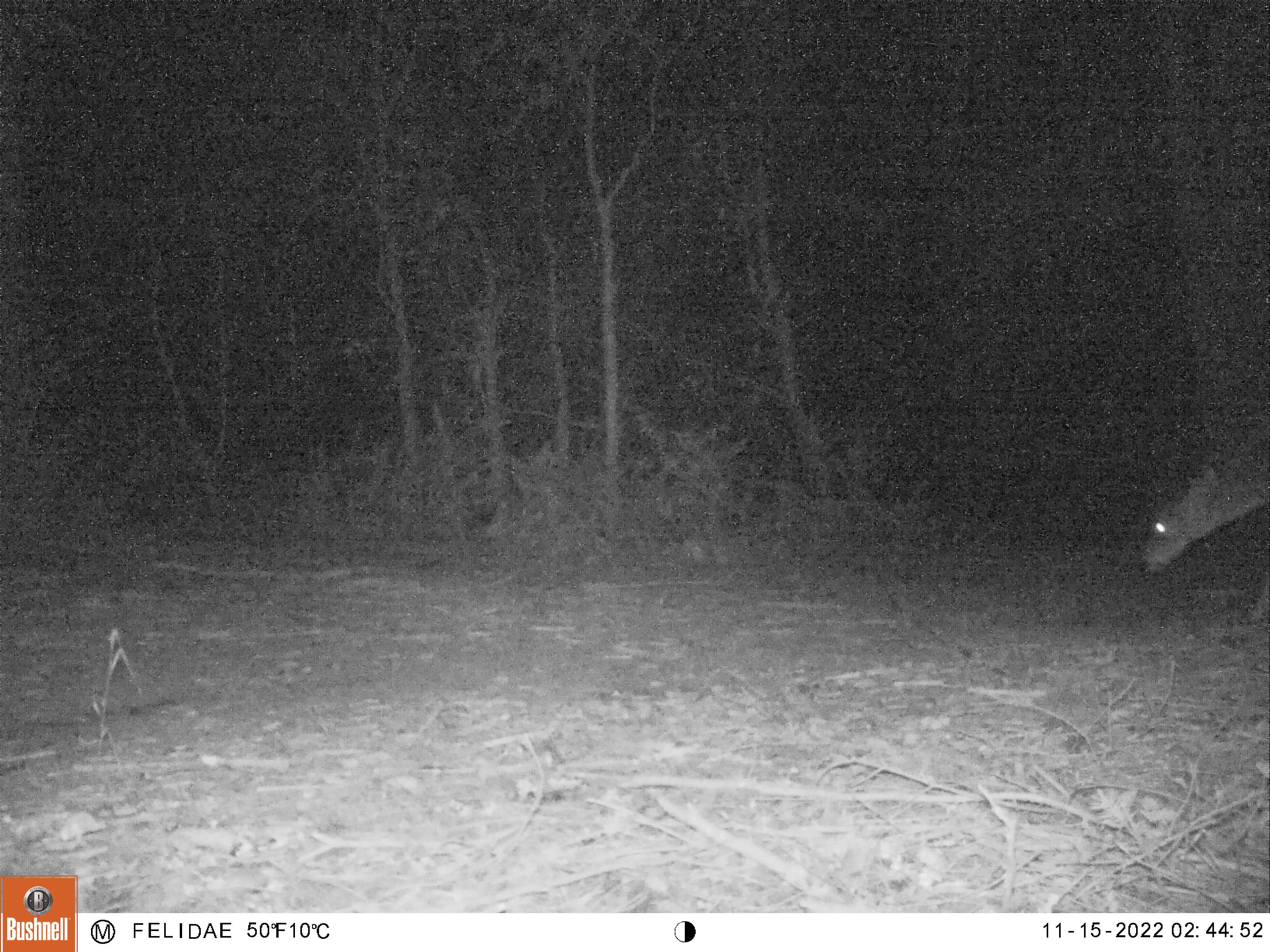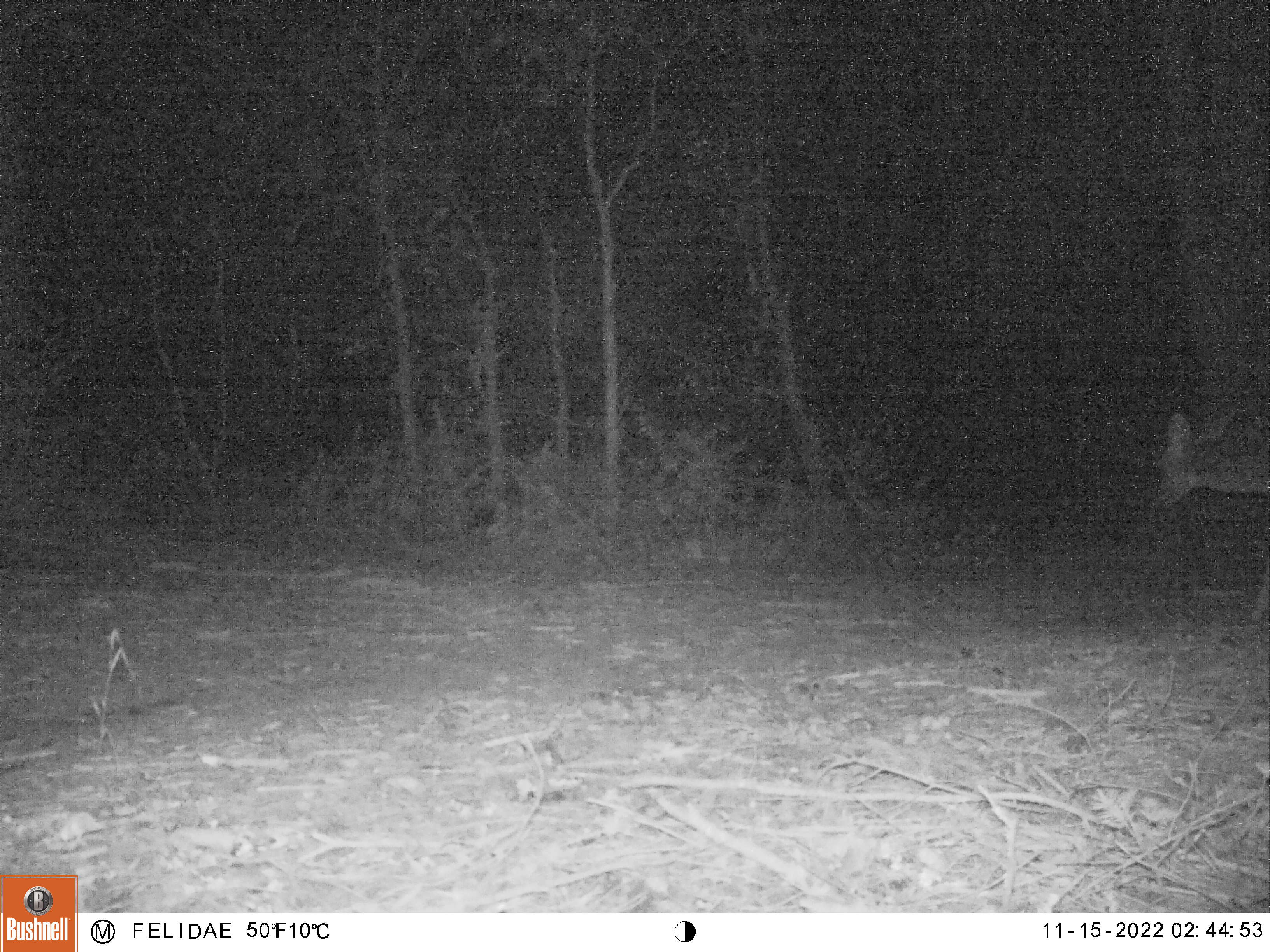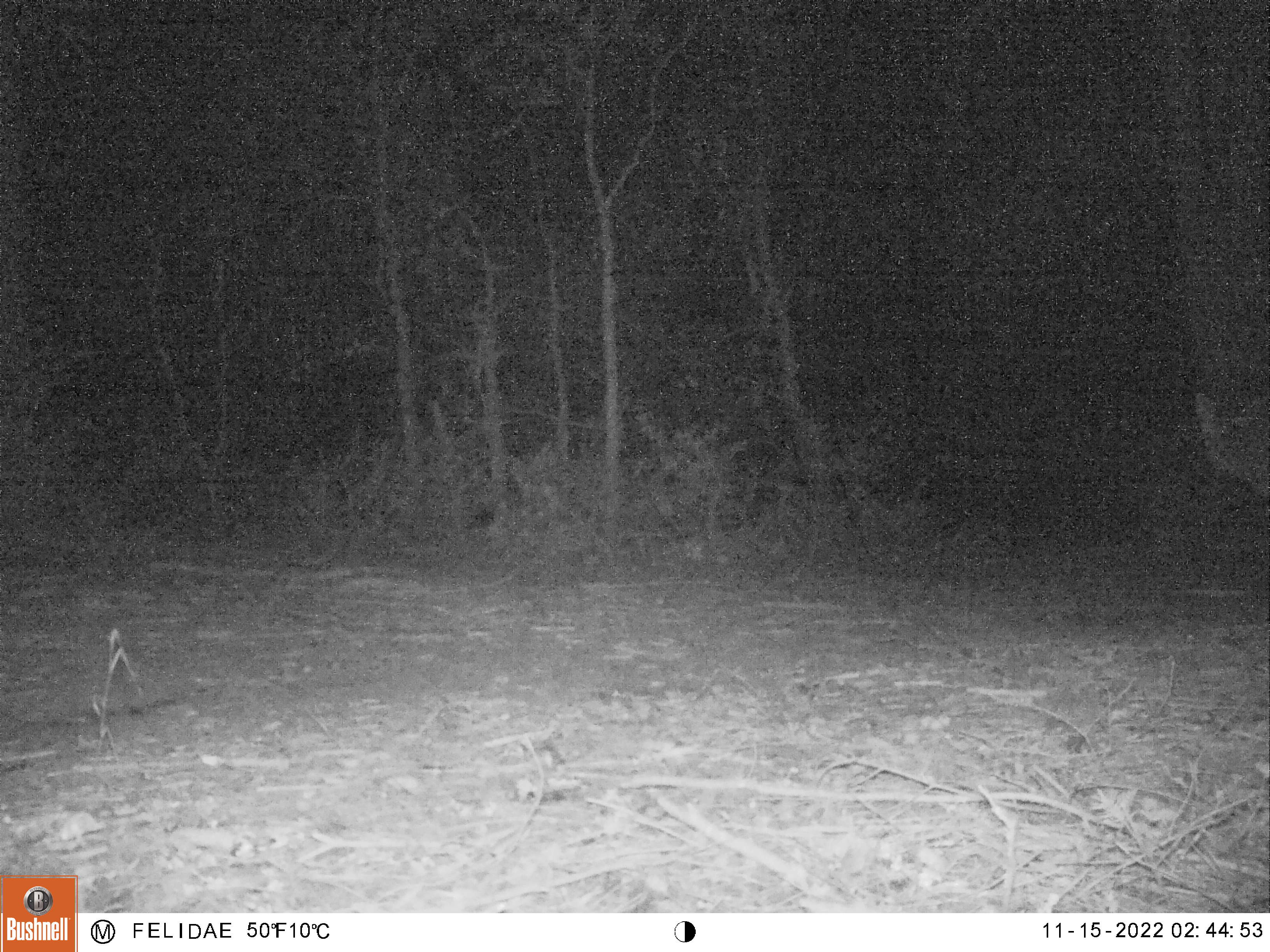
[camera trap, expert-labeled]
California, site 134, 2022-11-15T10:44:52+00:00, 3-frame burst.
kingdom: Animalia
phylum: Chordata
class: Mammalia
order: Artiodactyla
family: Cervidae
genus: Odocoileus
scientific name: Odocoileus hemionus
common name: mule deer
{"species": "mule deer (Odocoileus hemionus)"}